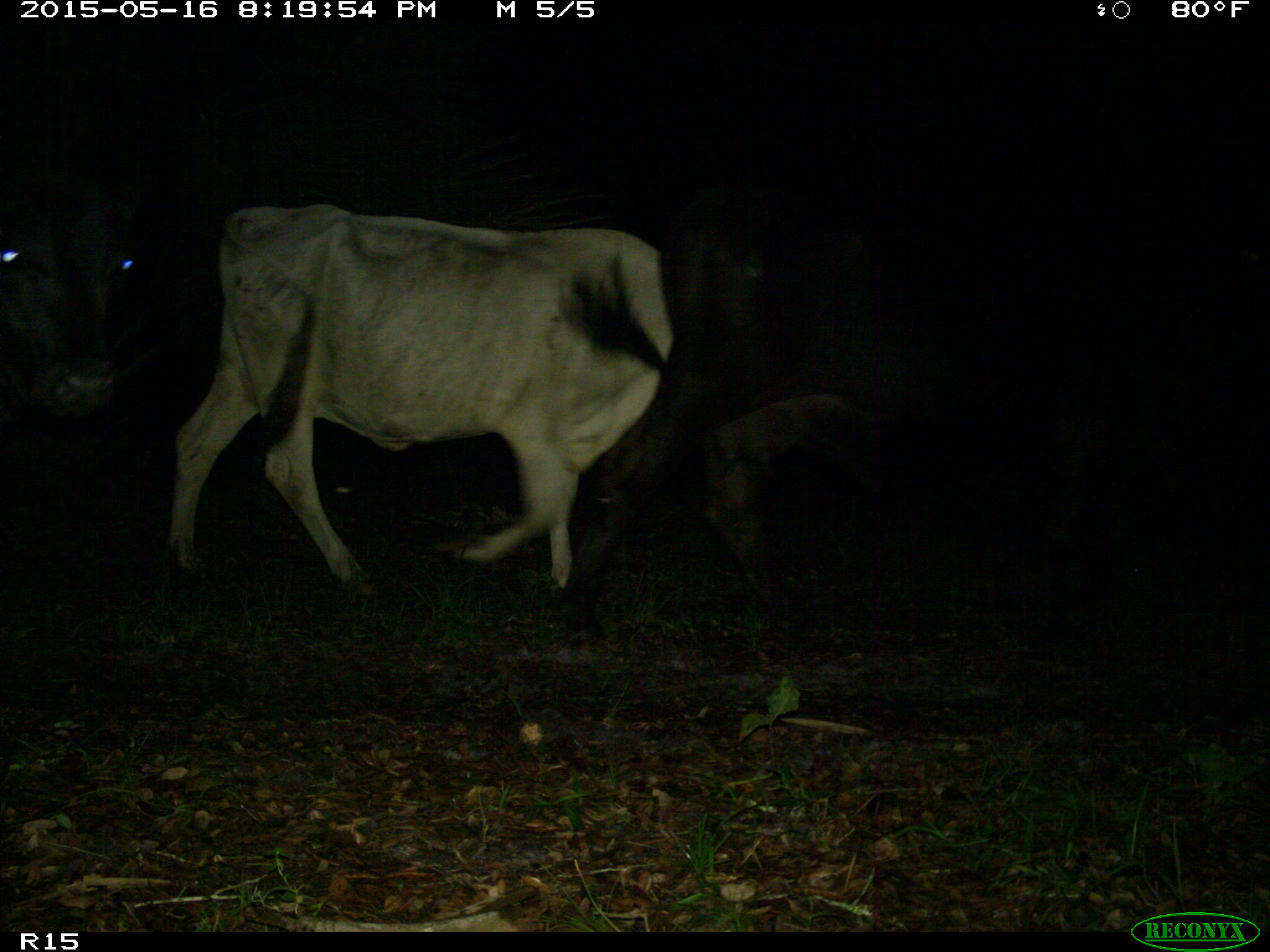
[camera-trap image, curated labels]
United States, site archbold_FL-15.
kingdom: Animalia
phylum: Chordata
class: Mammalia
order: Artiodactyla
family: Bovidae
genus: Bos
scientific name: Bos taurus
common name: domestic cow